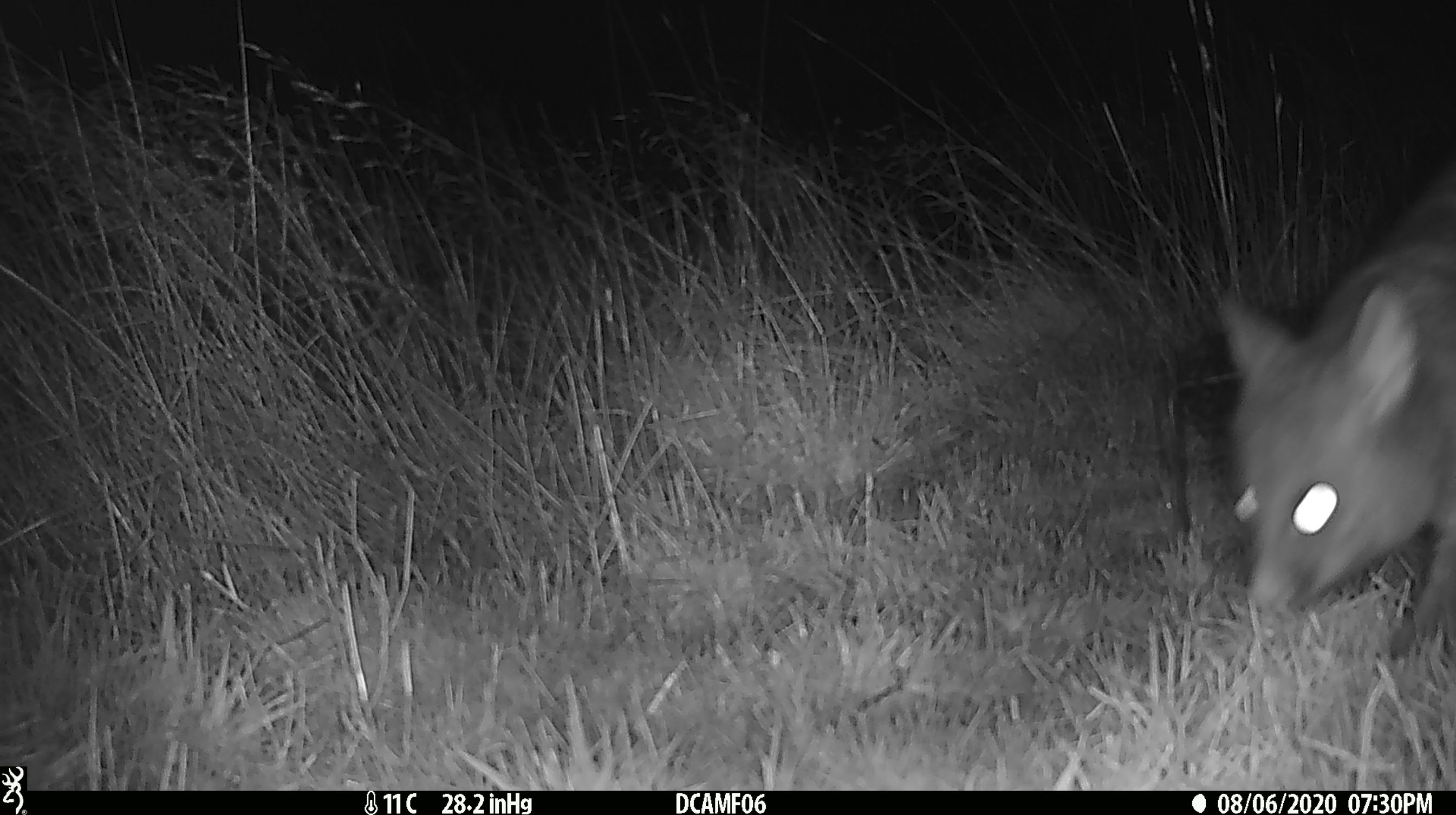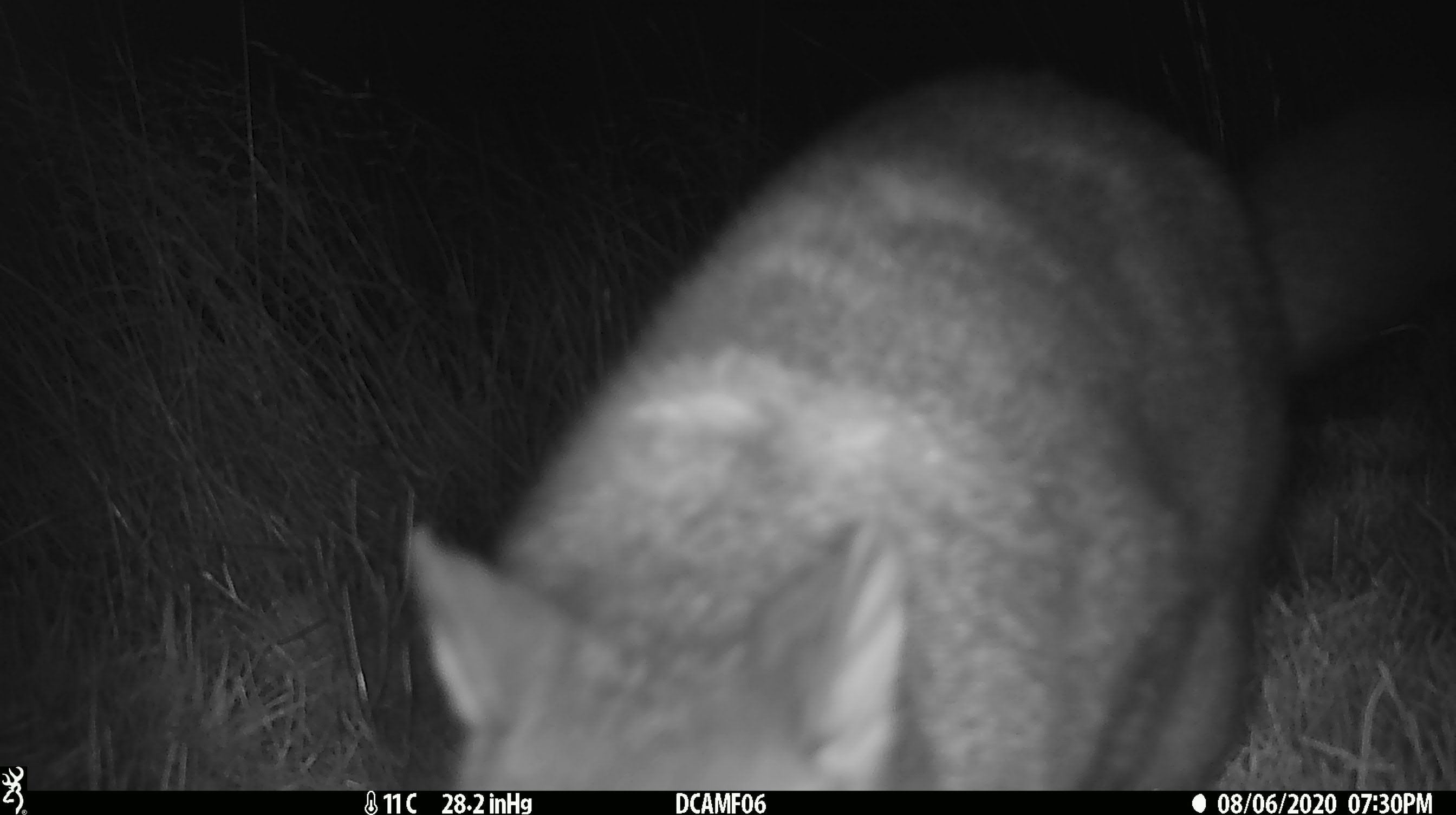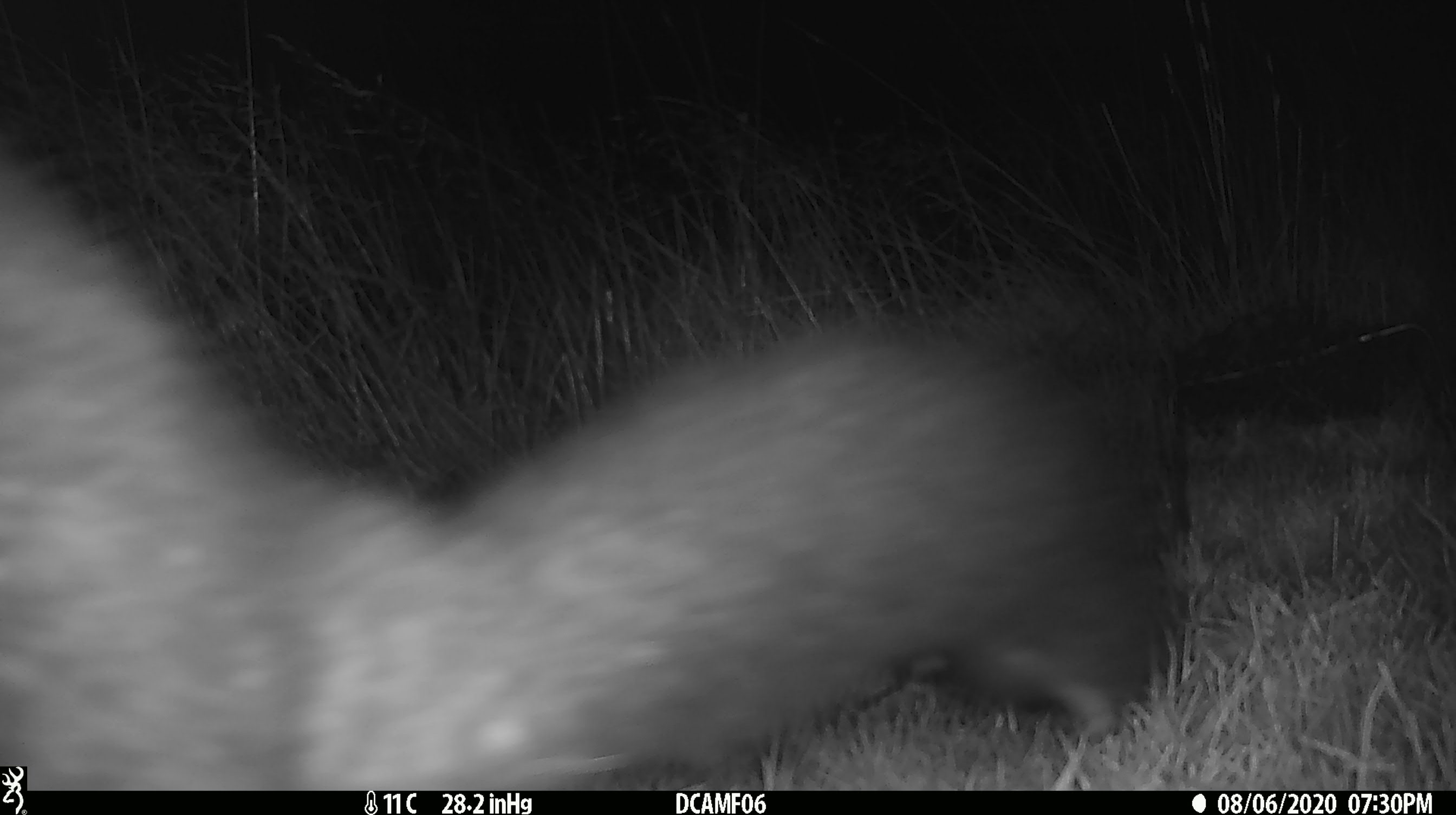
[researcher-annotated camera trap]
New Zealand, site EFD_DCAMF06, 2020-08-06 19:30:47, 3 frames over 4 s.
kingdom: Animalia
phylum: Chordata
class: Mammalia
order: Diprotodontia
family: Phalangeridae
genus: Trichosurus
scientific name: Trichosurus vulpecula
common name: common brushtail possum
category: possum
Possum (common brushtail possum) (Trichosurus vulpecula).